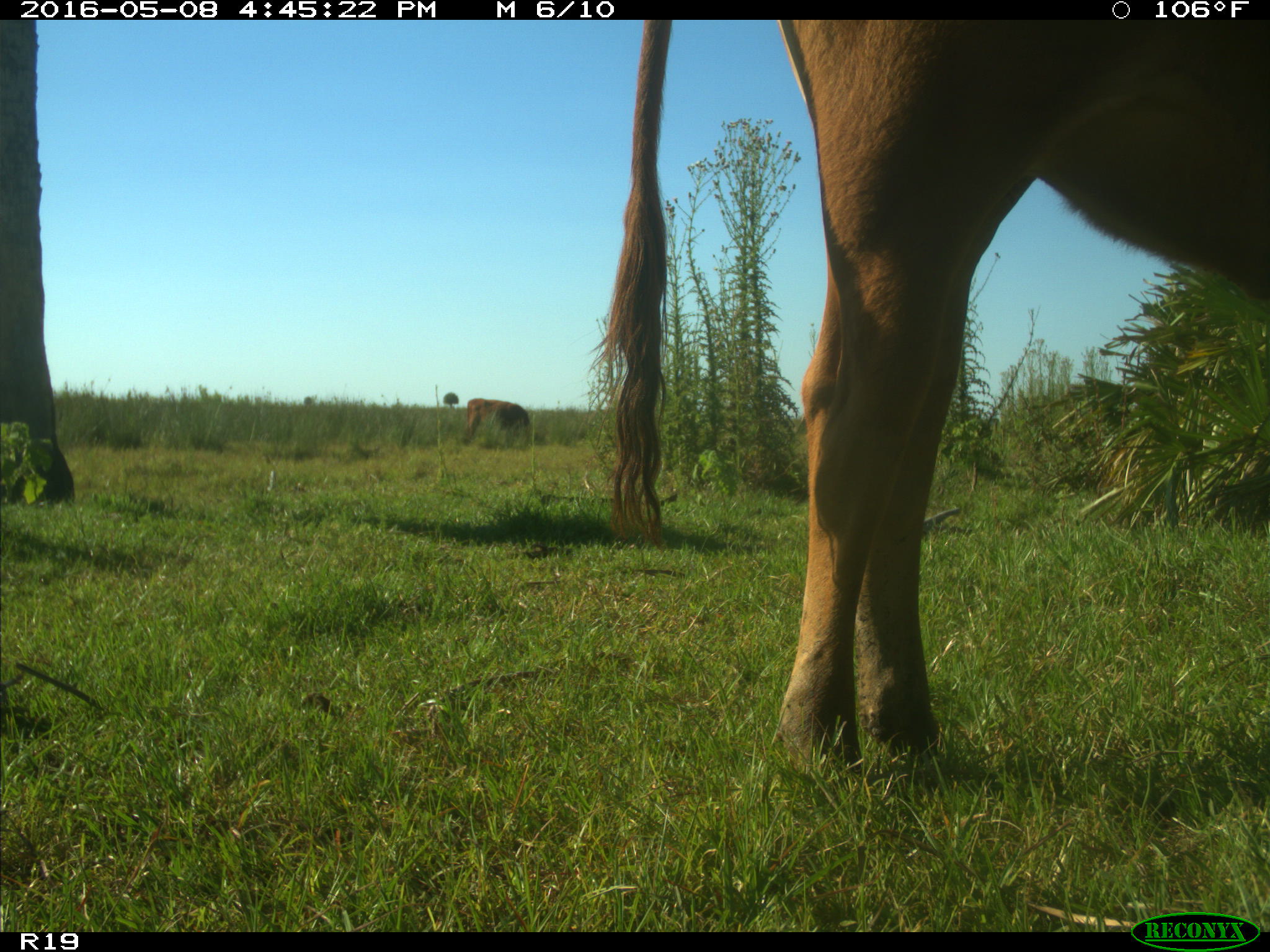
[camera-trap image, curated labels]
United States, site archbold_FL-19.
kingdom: Animalia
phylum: Chordata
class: Mammalia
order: Artiodactyla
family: Bovidae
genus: Bos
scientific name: Bos taurus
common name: domestic cow